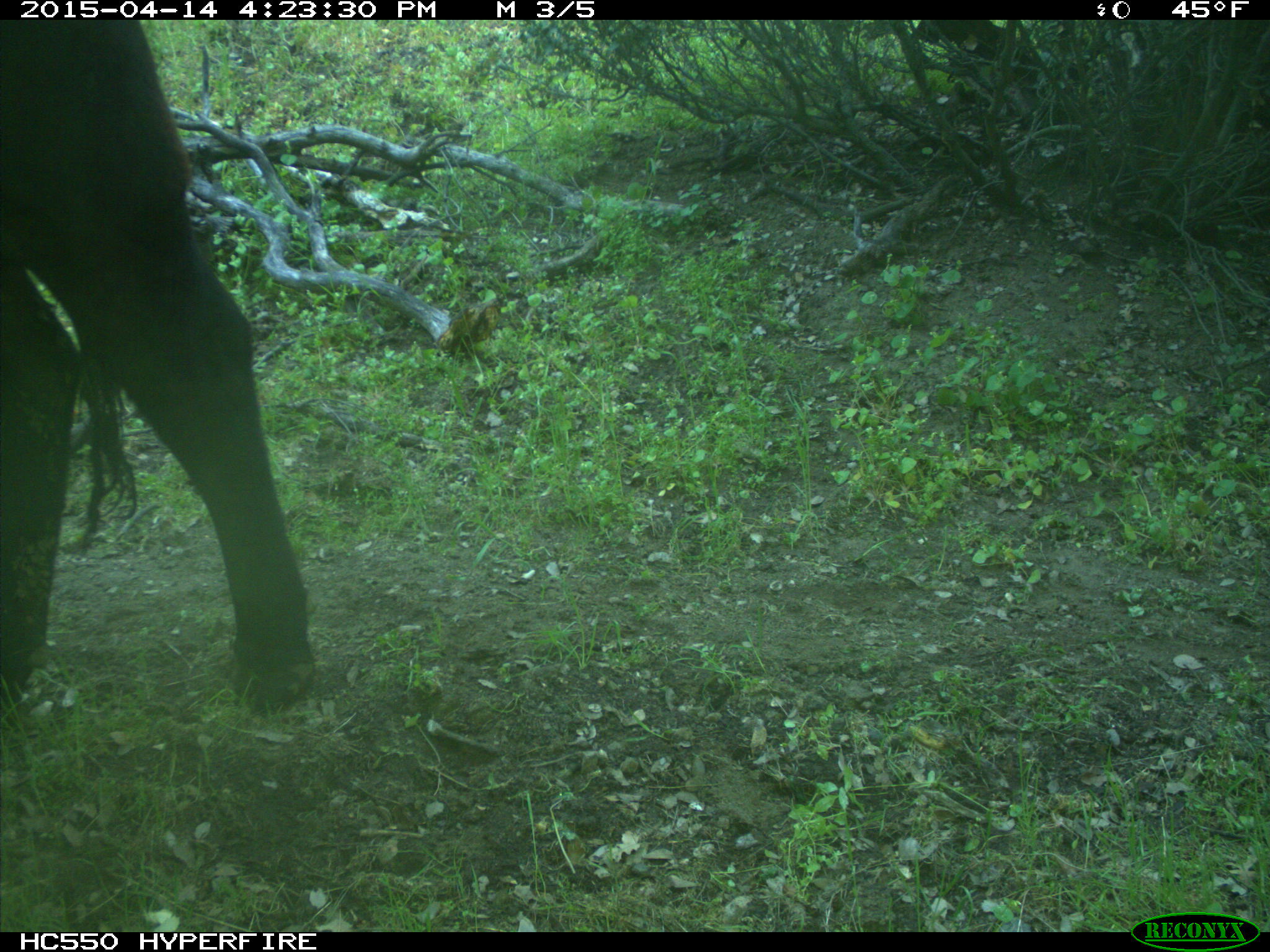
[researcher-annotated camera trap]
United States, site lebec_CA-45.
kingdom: Animalia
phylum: Chordata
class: Mammalia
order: Artiodactyla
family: Bovidae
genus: Bos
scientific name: Bos taurus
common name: domestic cow